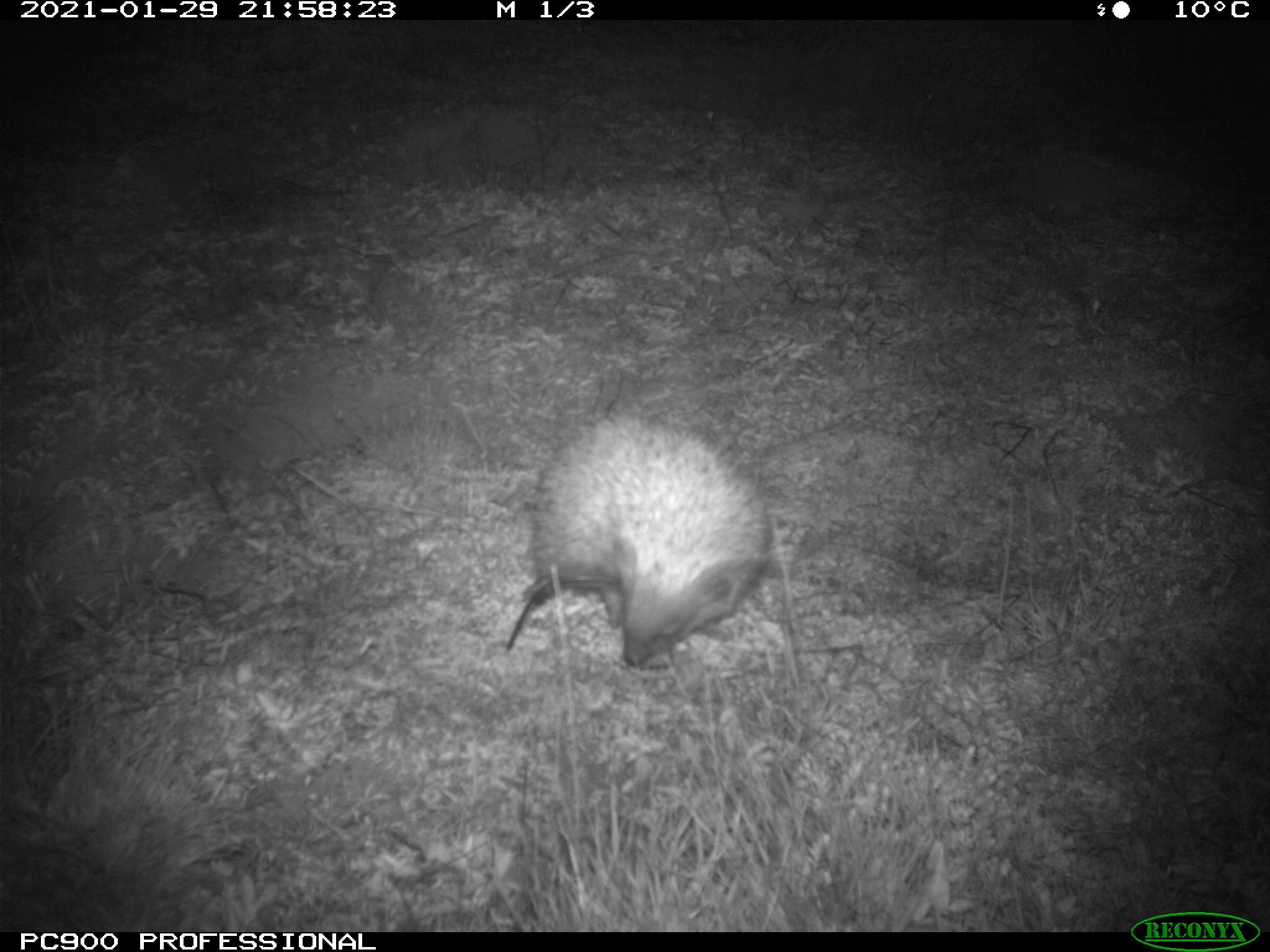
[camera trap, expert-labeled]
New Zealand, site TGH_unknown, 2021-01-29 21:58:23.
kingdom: Animalia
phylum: Chordata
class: Mammalia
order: Eulipotyphla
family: Erinaceidae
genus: Erinaceus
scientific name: Erinaceus europaeus europaeus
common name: european hedgehog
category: hedgehog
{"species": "hedgehog (european hedgehog) (Erinaceus europaeus europaeus)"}